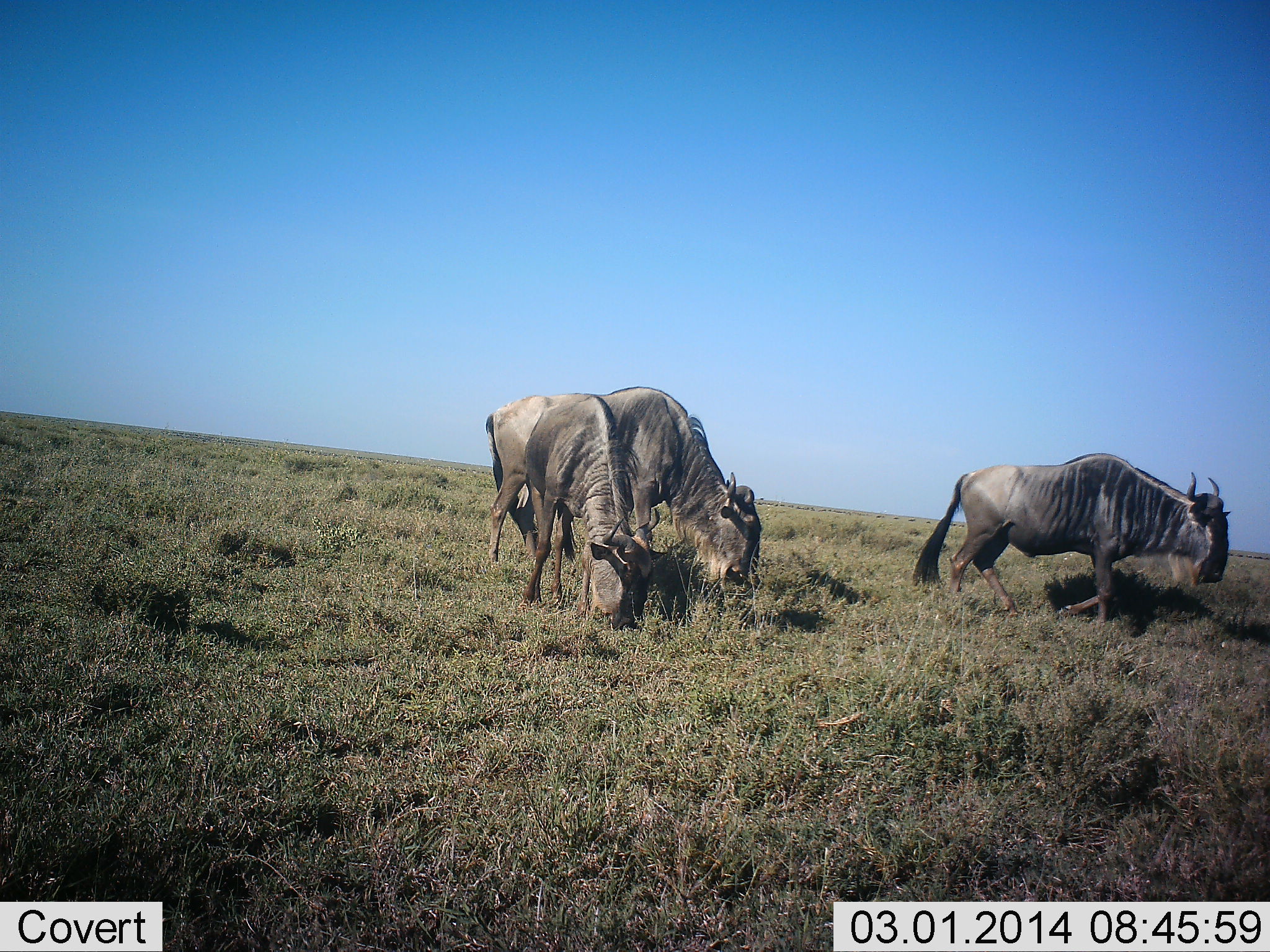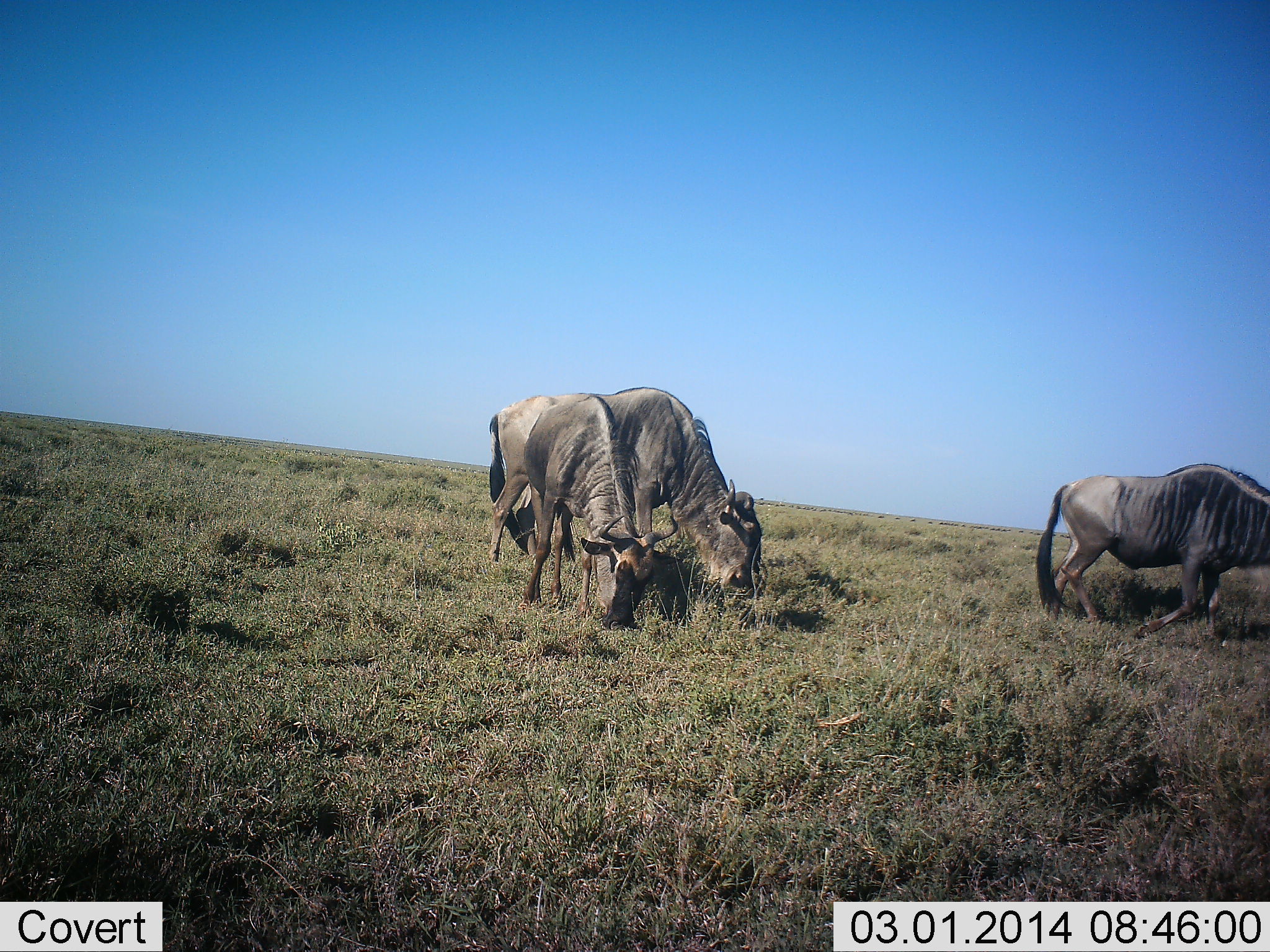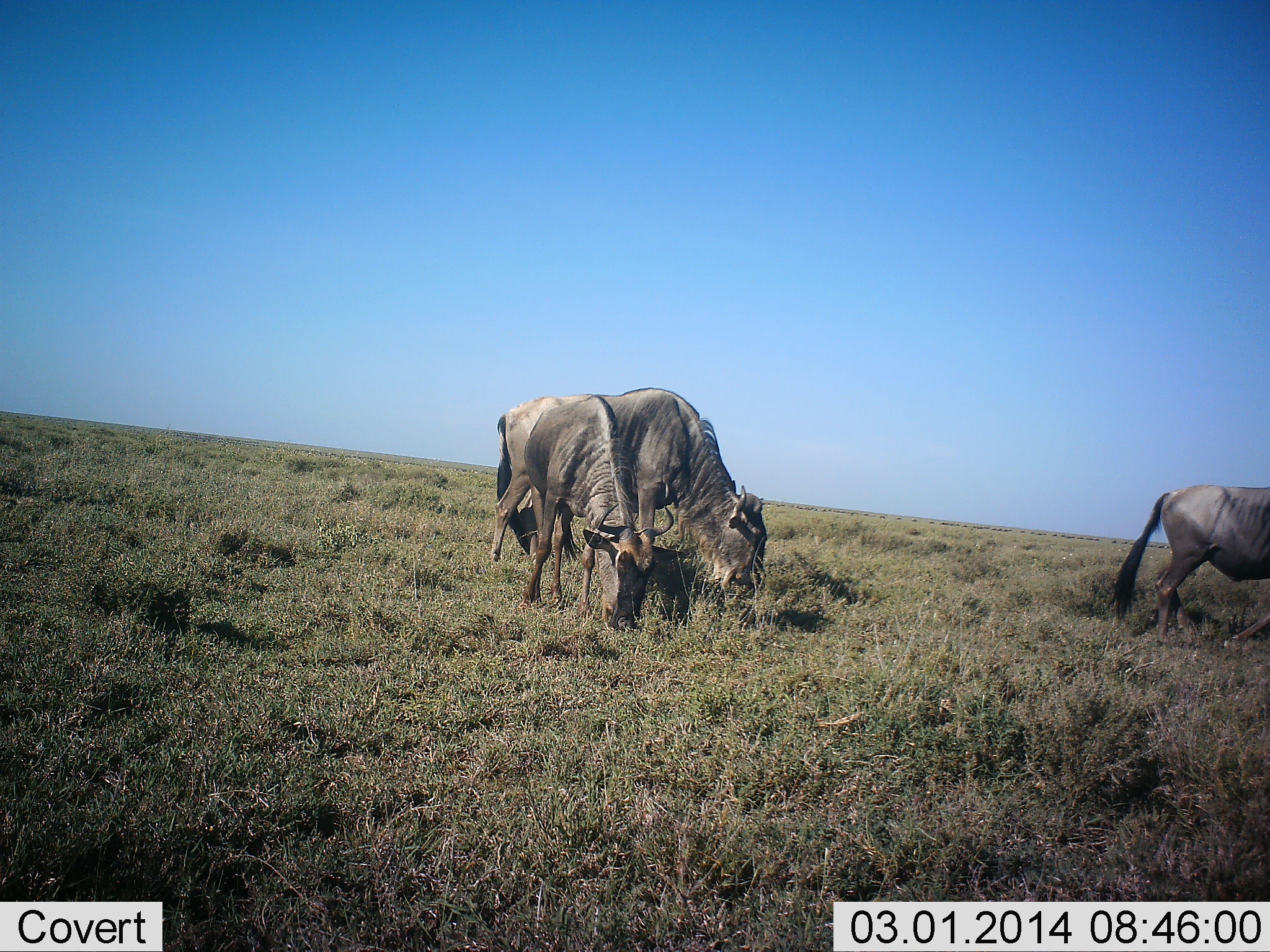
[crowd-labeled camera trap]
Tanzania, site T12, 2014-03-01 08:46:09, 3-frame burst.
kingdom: Animalia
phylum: Chordata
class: Mammalia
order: Artiodactyla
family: Bovidae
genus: Connochaetes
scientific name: Connochaetes taurinus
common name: blue wildebeest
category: wildebeest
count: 3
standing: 20%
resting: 0%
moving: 70%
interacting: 0%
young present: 0%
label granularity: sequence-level